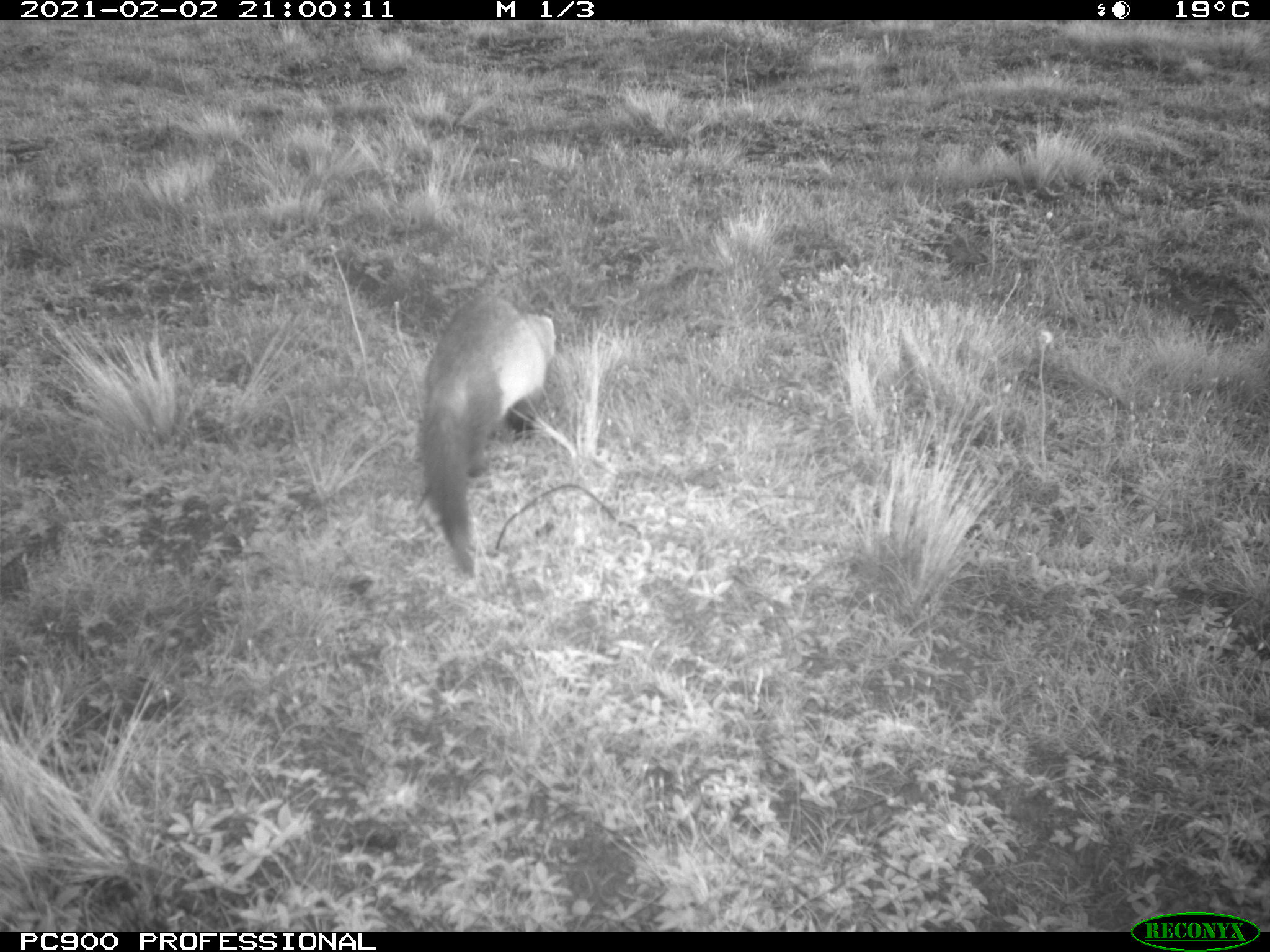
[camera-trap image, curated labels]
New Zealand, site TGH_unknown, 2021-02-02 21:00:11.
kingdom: Animalia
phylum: Chordata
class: Mammalia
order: Carnivora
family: Mustelidae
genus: Mustela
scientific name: Mustela furo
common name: ferret